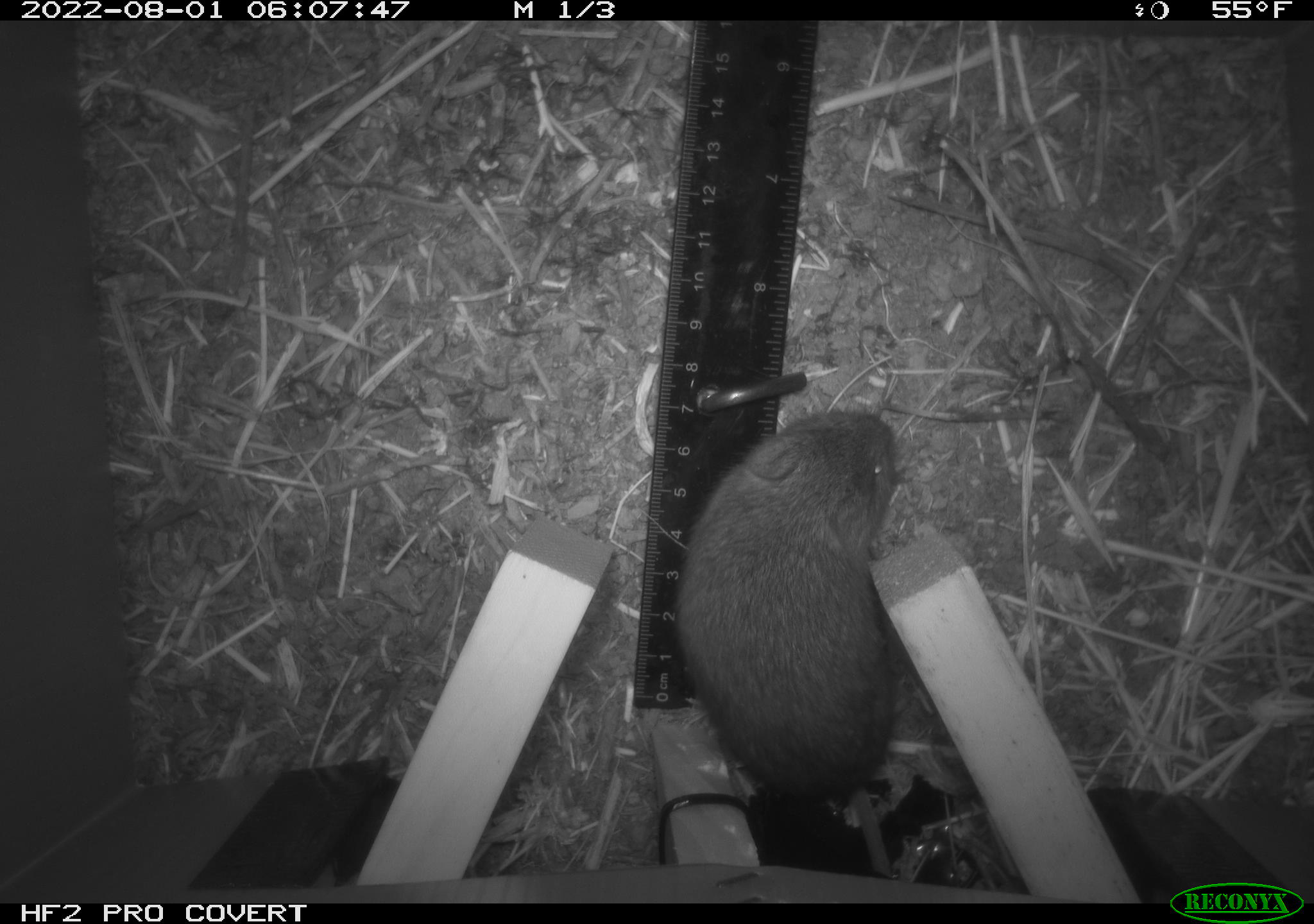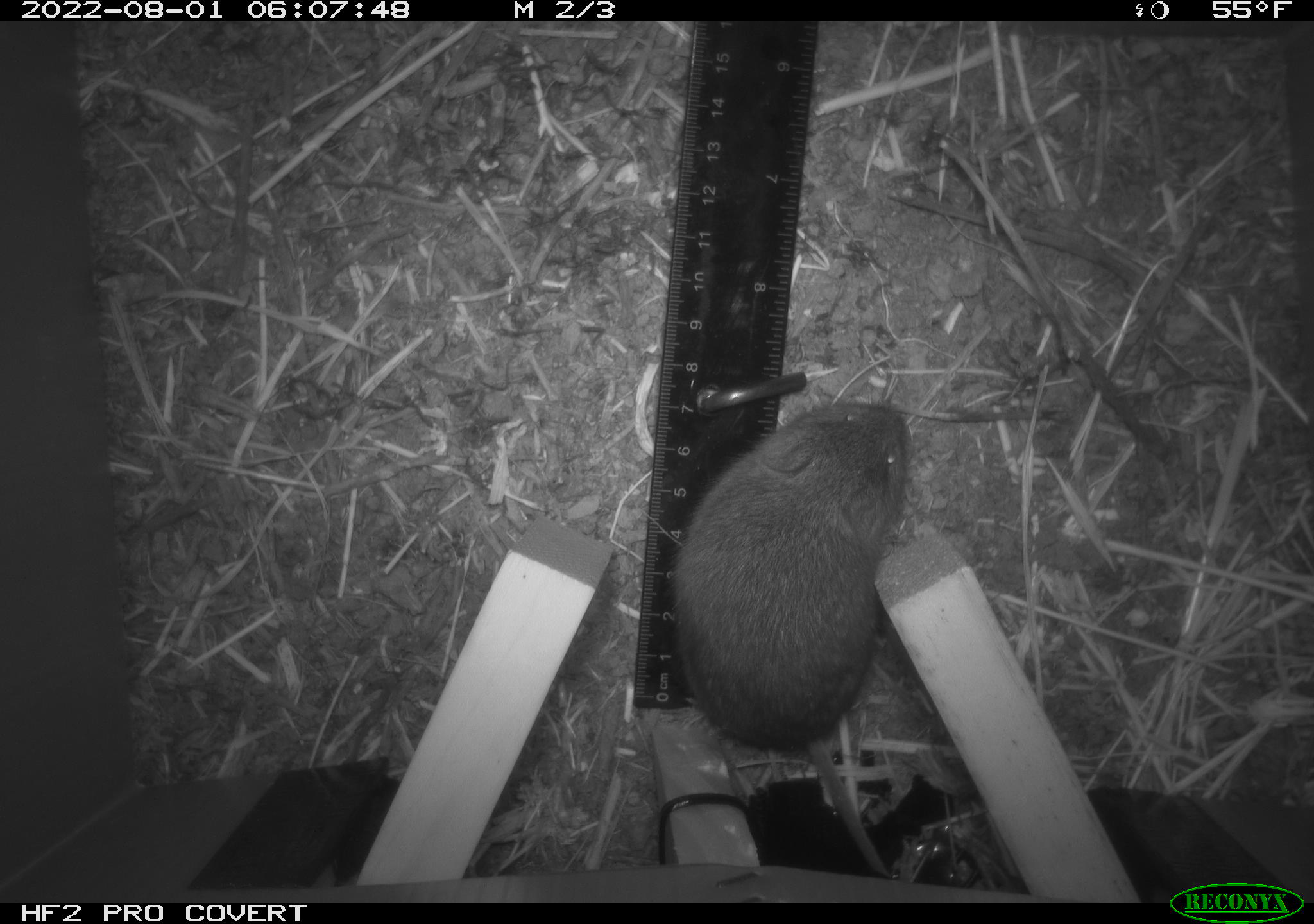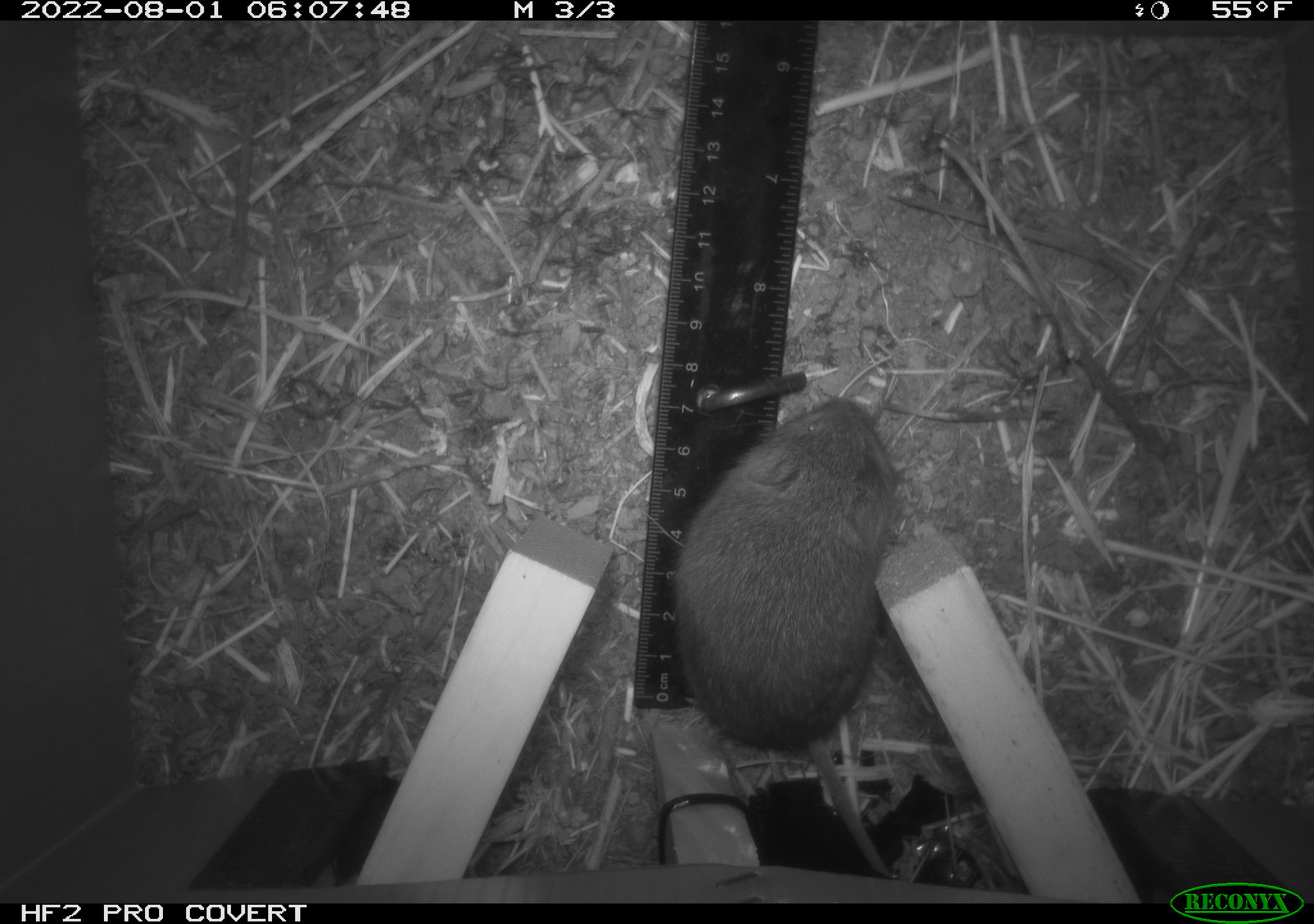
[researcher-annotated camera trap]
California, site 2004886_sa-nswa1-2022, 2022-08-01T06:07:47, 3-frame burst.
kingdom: Animalia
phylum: Chordata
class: Mammalia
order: Rodentia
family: Cricetidae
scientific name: Cricetidae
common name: hamsters, voles, lemmings, and allies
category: cricetidae family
Cricetidae family (hamsters, voles, lemmings, and allies) (Cricetidae).